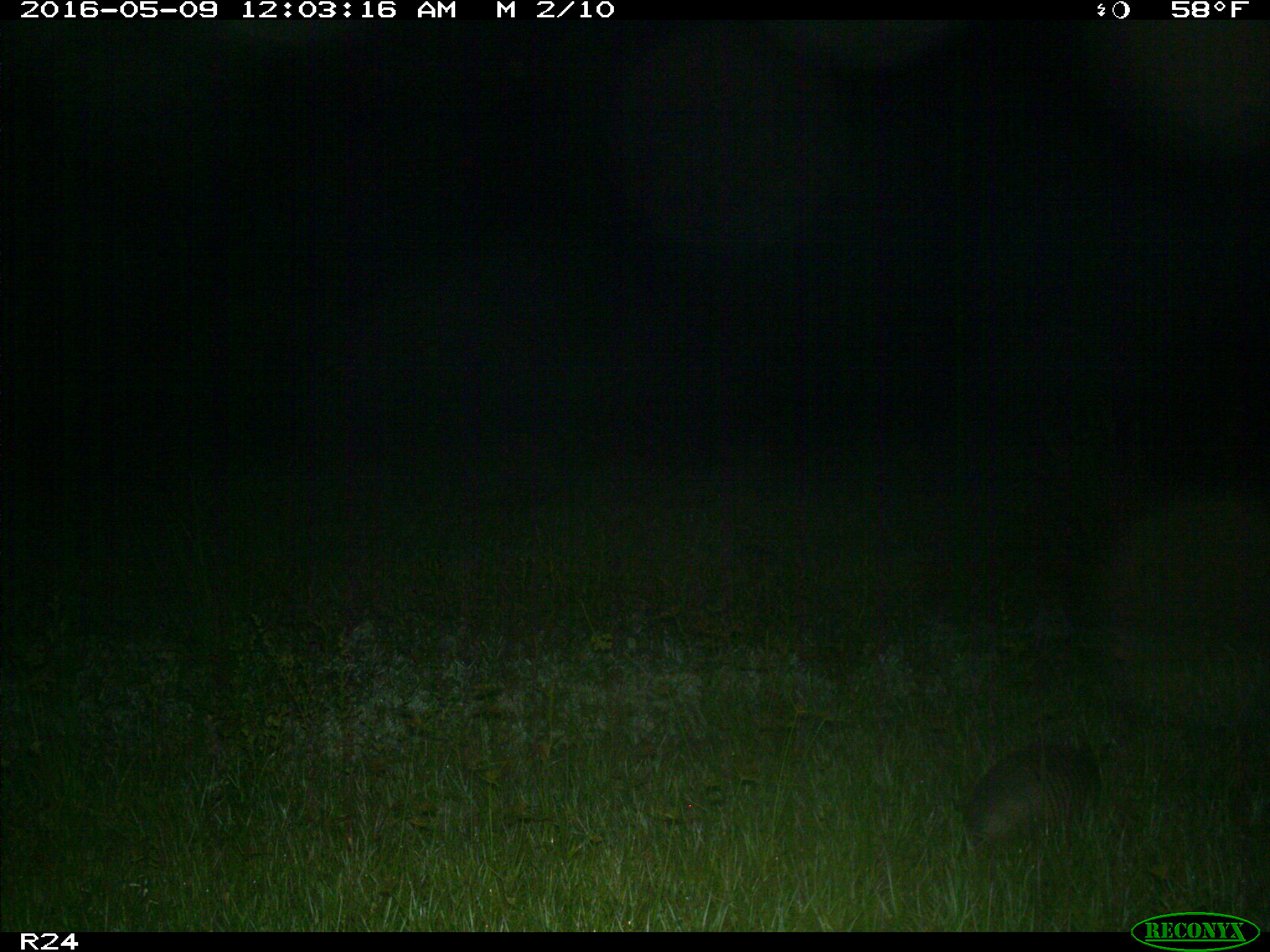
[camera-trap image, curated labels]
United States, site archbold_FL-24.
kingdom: Animalia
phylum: Chordata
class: Mammalia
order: Cingulata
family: Dasypodidae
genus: Dasypus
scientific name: Dasypus novemcinctus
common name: nine-banded armadillo